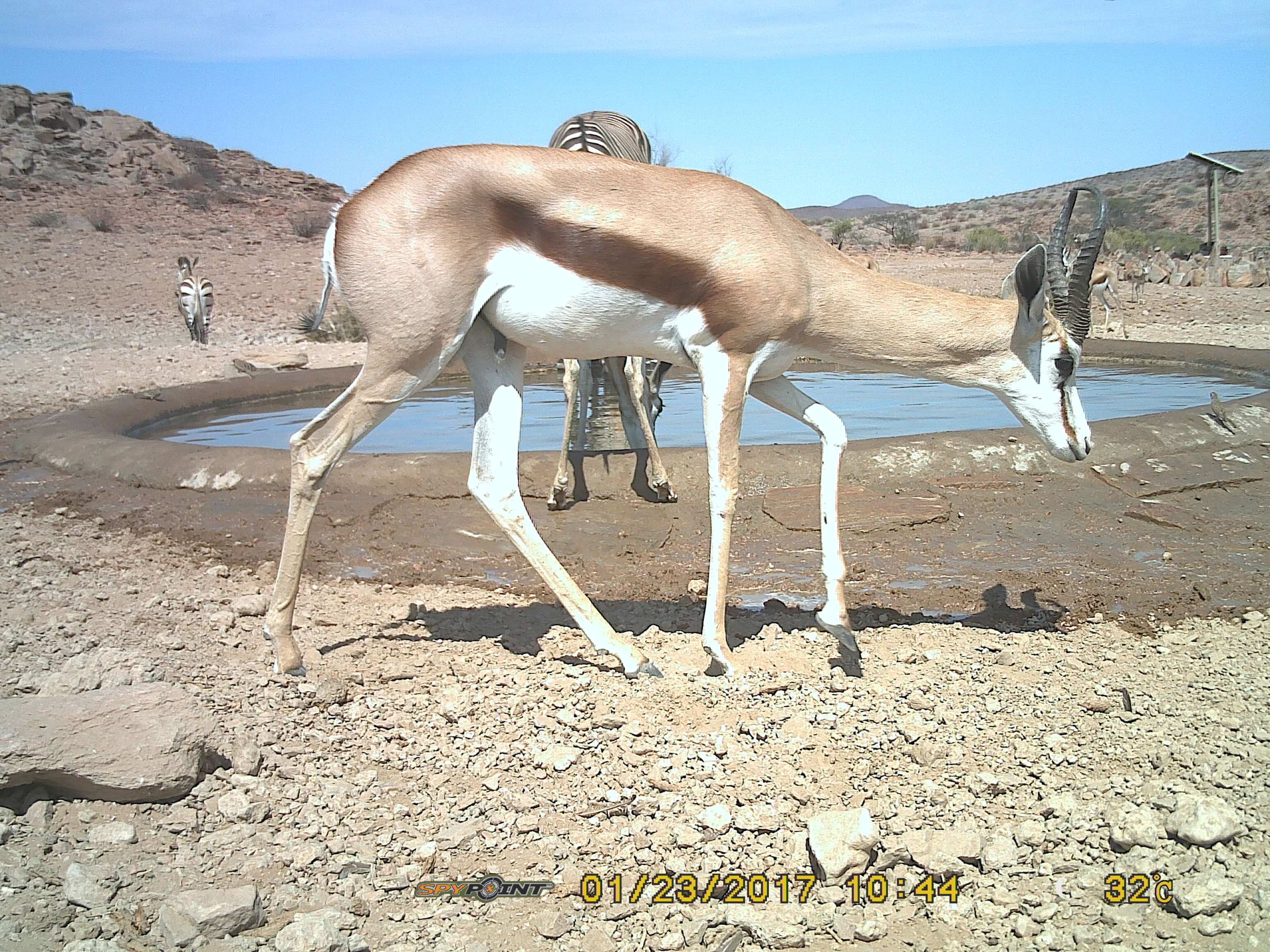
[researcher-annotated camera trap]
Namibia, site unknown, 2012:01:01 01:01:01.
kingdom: Animalia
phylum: Chordata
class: Mammalia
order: Artiodactyla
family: Bovidae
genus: Antidorcas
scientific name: Antidorcas marsupialis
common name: springbok